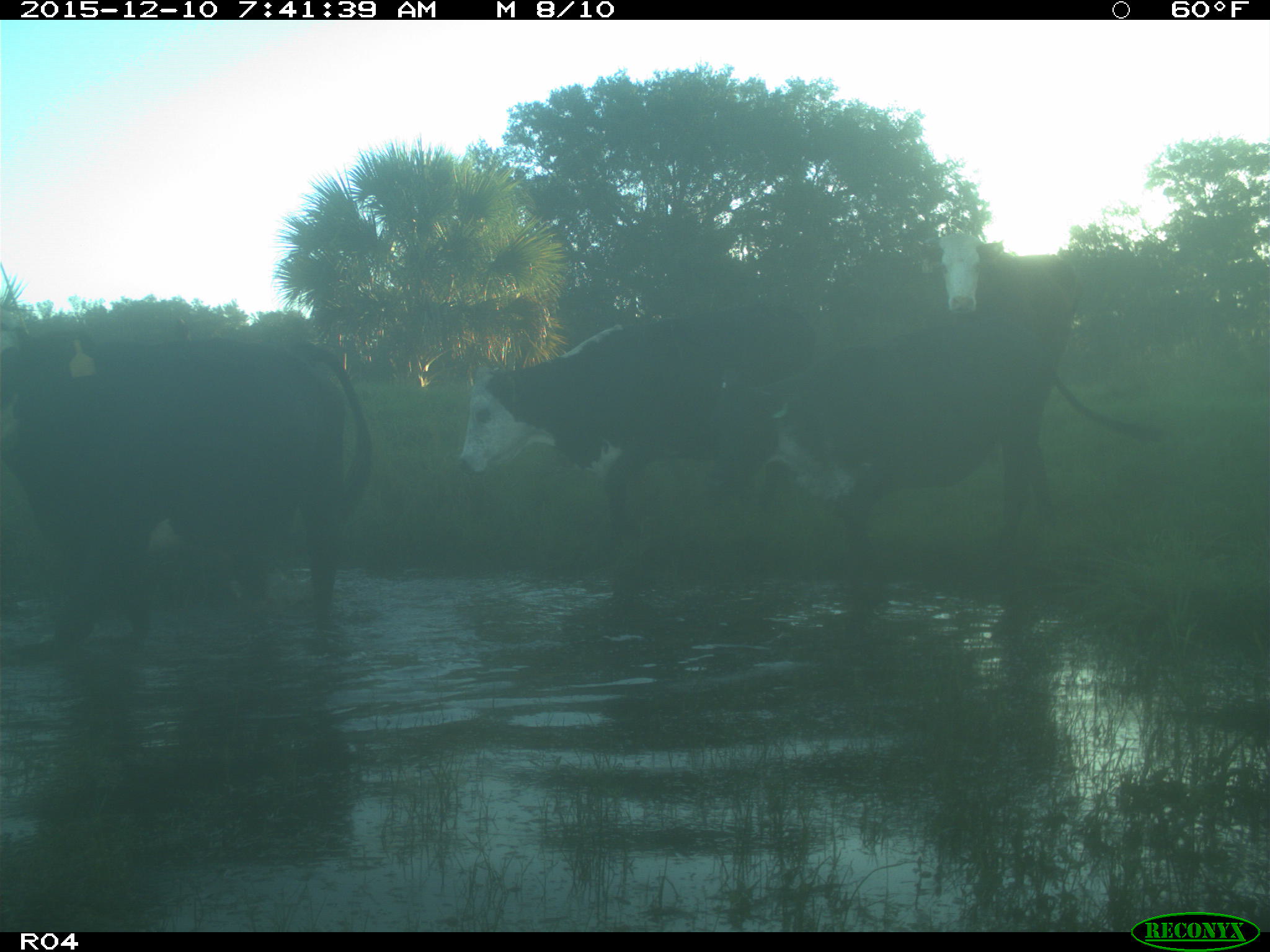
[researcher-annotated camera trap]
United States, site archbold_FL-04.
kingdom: Animalia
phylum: Chordata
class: Mammalia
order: Artiodactyla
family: Bovidae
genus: Bos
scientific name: Bos taurus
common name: domestic cow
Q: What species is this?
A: Bos taurus (domestic cow).